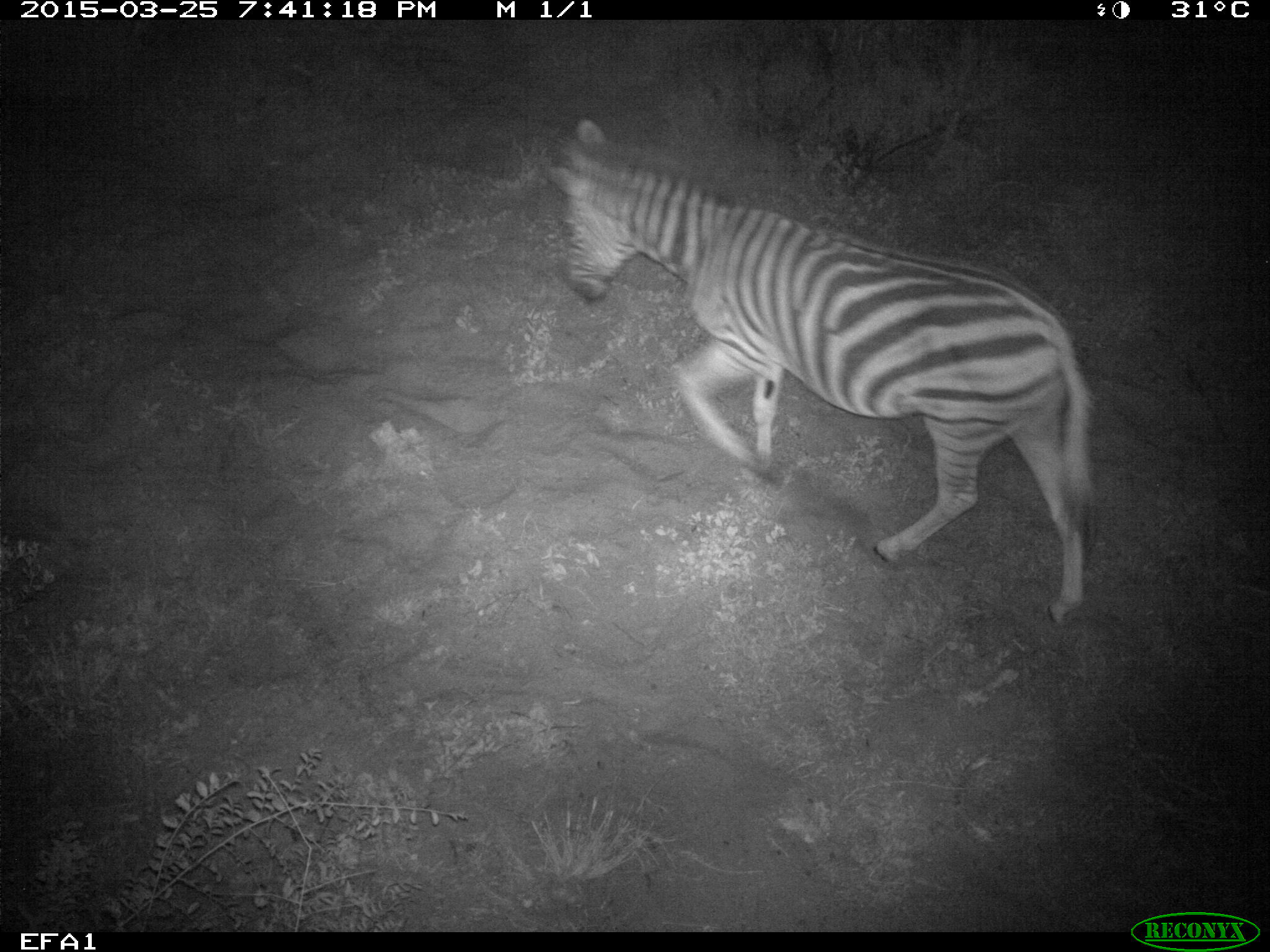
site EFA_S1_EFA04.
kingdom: Animalia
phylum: Chordata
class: Mammalia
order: Perissodactyla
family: Equidae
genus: Equus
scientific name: Equus quagga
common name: plains zebra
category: zebraplains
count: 1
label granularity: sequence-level